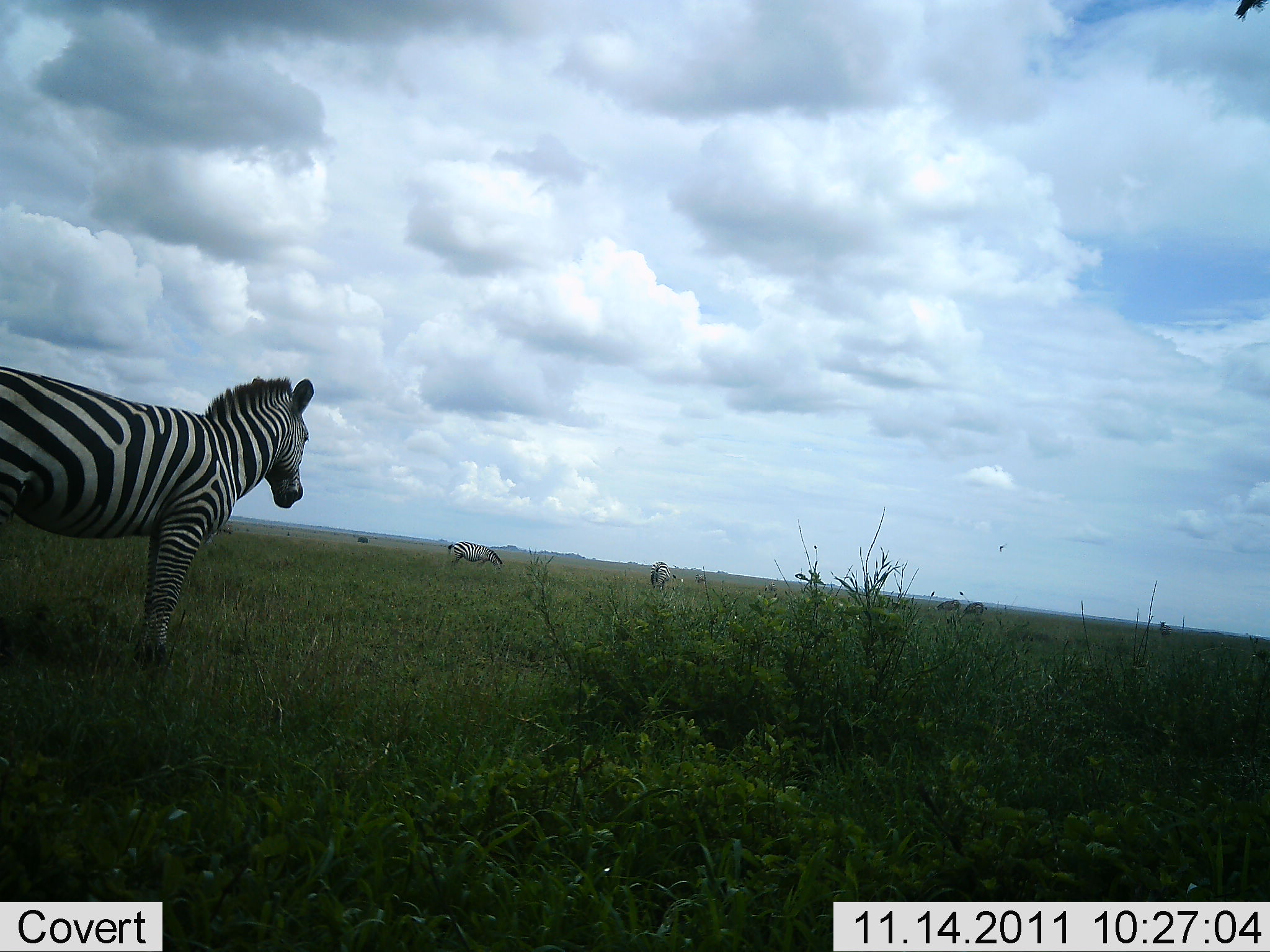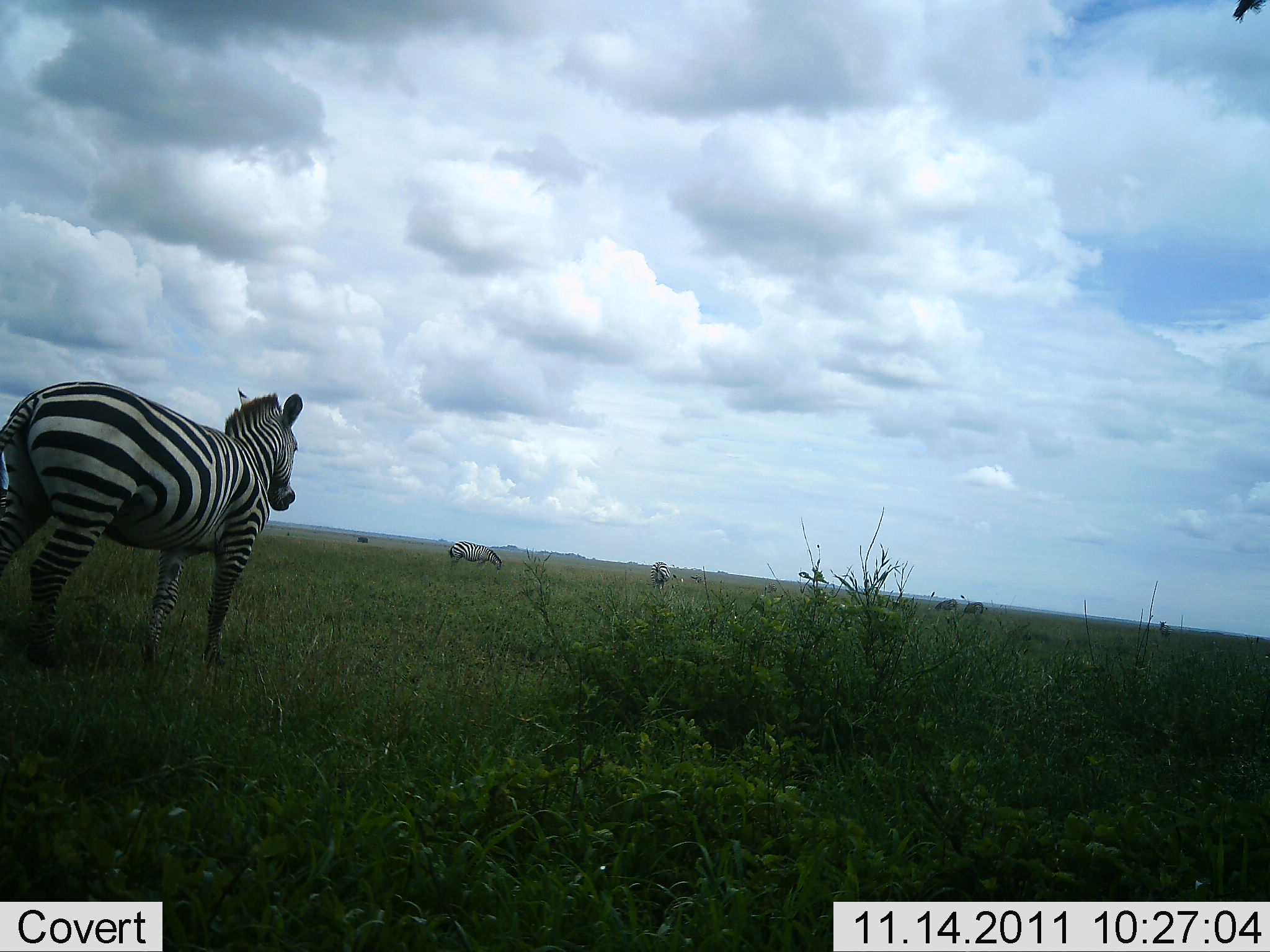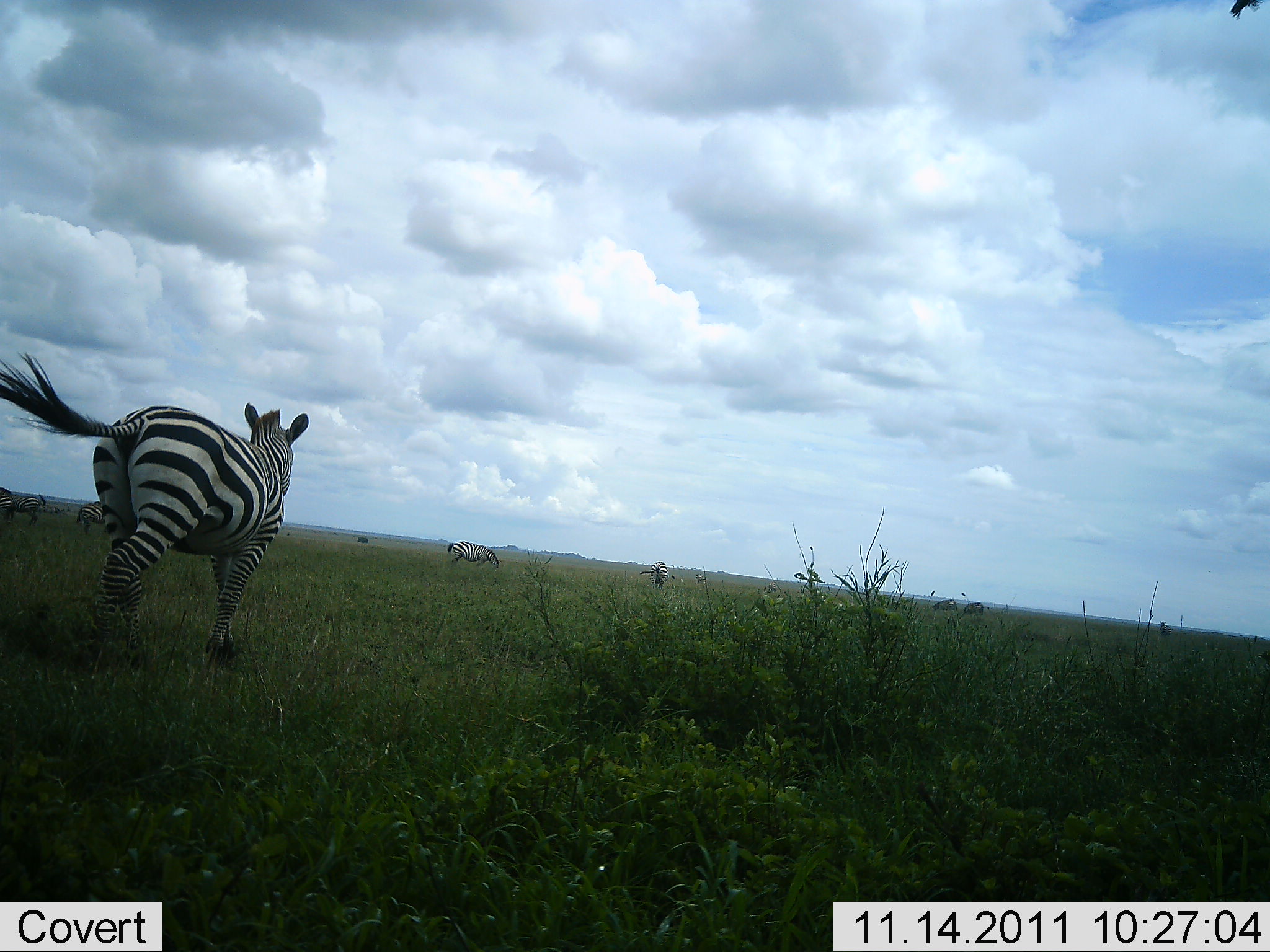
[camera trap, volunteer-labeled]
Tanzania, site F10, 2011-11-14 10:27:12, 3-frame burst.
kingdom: Animalia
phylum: Chordata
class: Mammalia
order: Perissodactyla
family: Equidae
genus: Equus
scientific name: Equus quagga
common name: plains zebra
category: zebra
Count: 5.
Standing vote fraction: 40%.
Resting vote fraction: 0%.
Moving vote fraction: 60%.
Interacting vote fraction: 0%.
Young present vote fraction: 0%.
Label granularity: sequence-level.